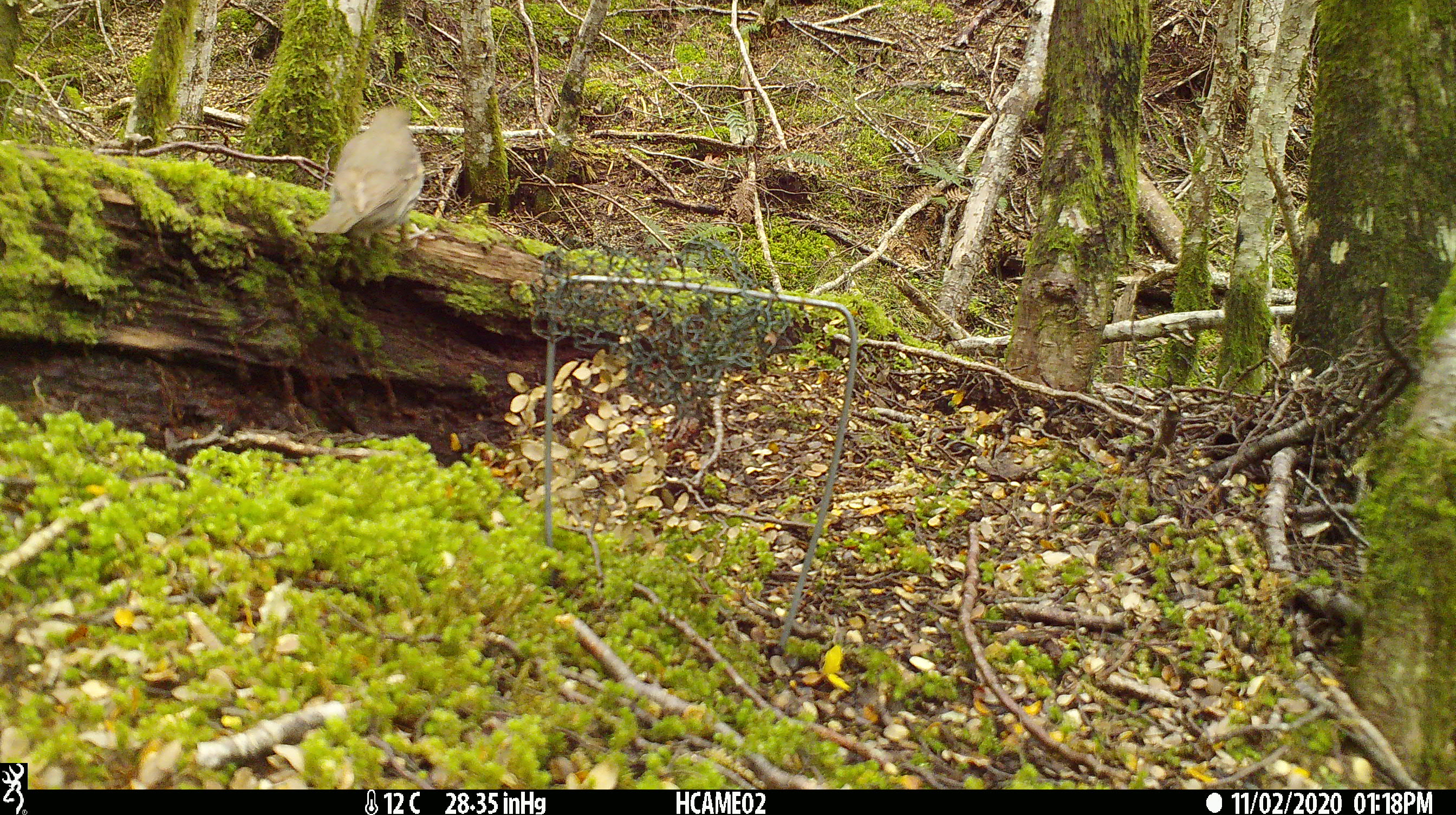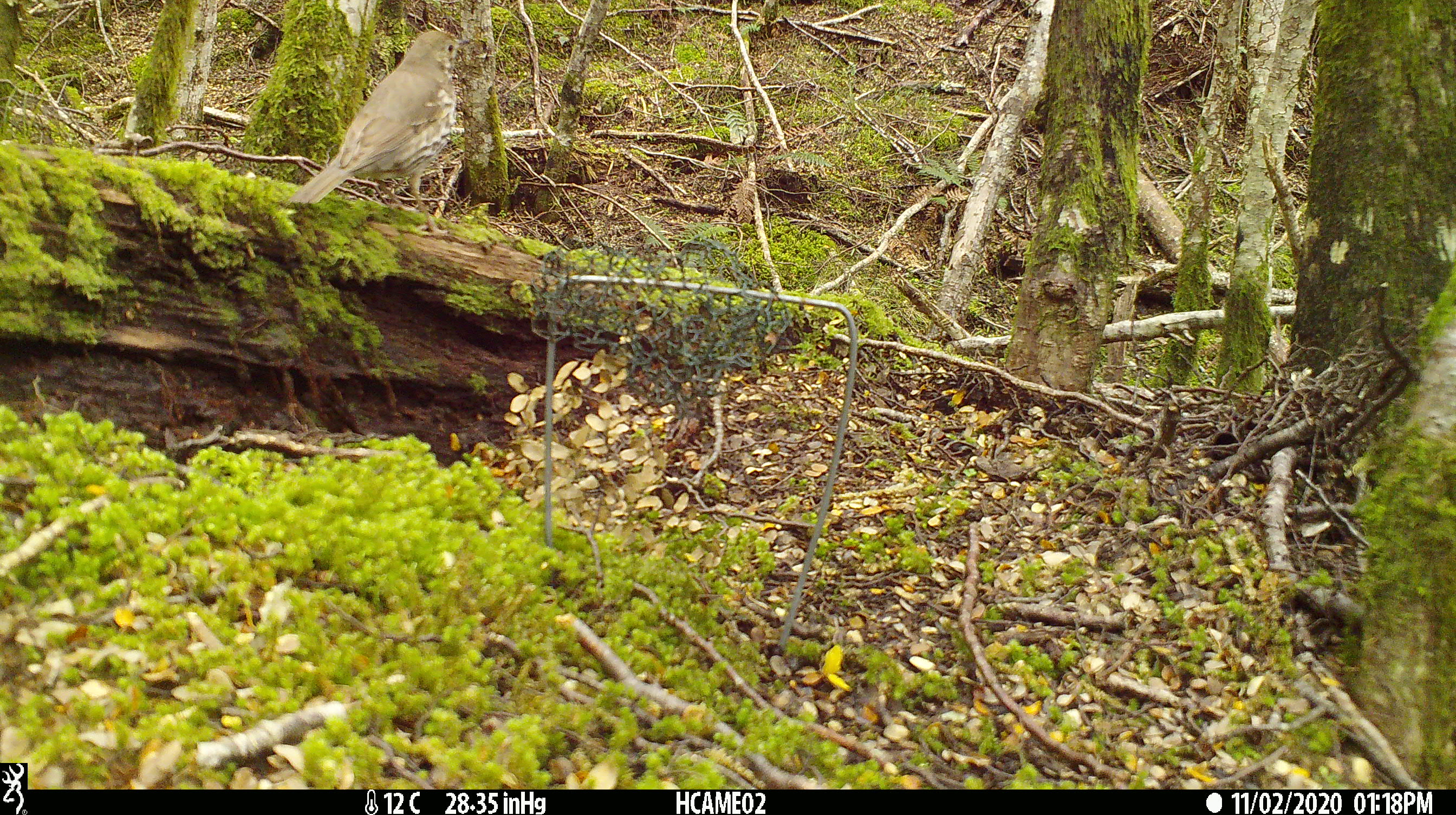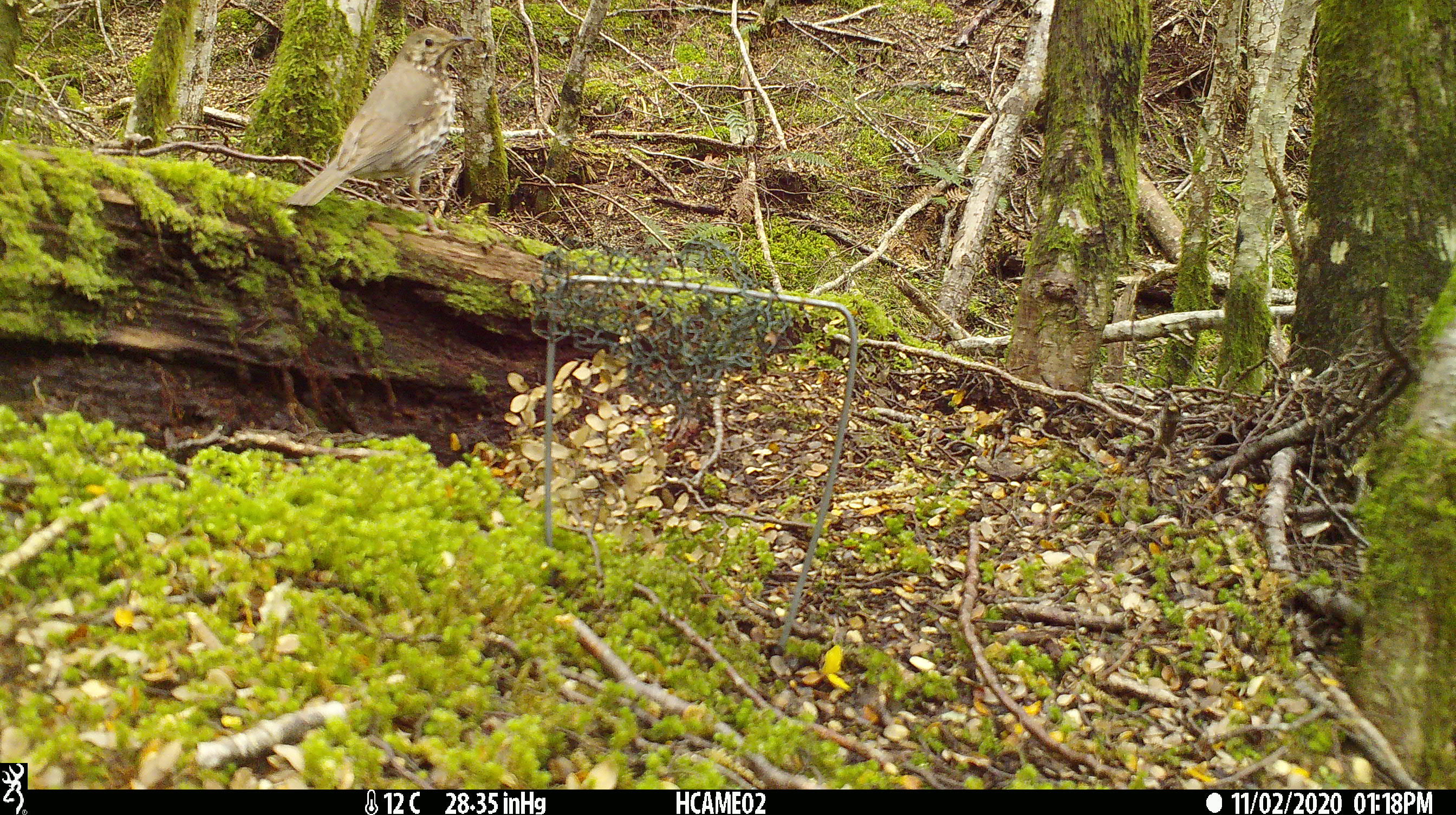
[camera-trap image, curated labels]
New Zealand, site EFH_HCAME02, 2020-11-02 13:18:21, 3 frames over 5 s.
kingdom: Animalia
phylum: Chordata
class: Aves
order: Passeriformes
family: Turdidae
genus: Turdus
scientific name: Turdus philomelos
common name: song thrush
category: thrush